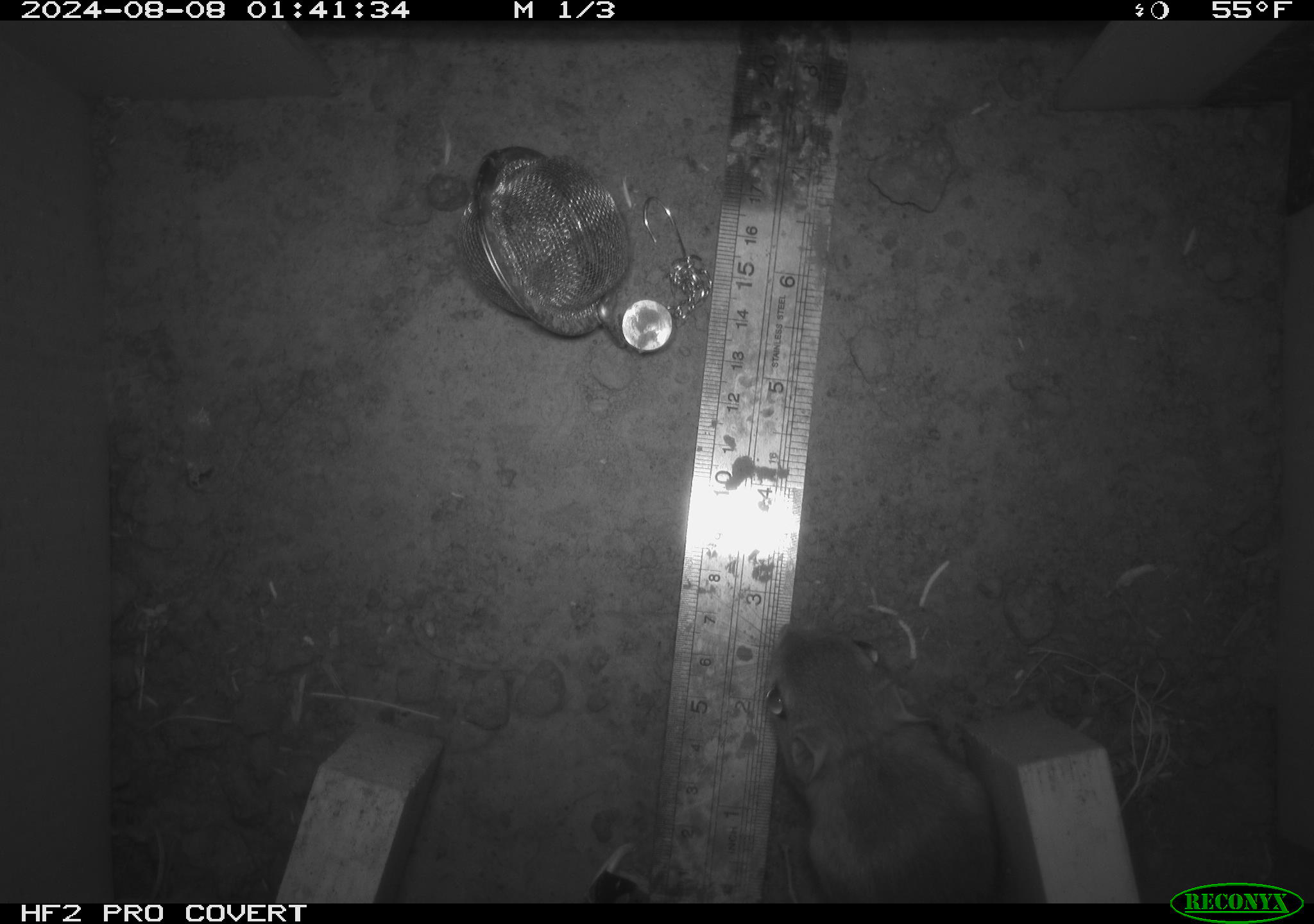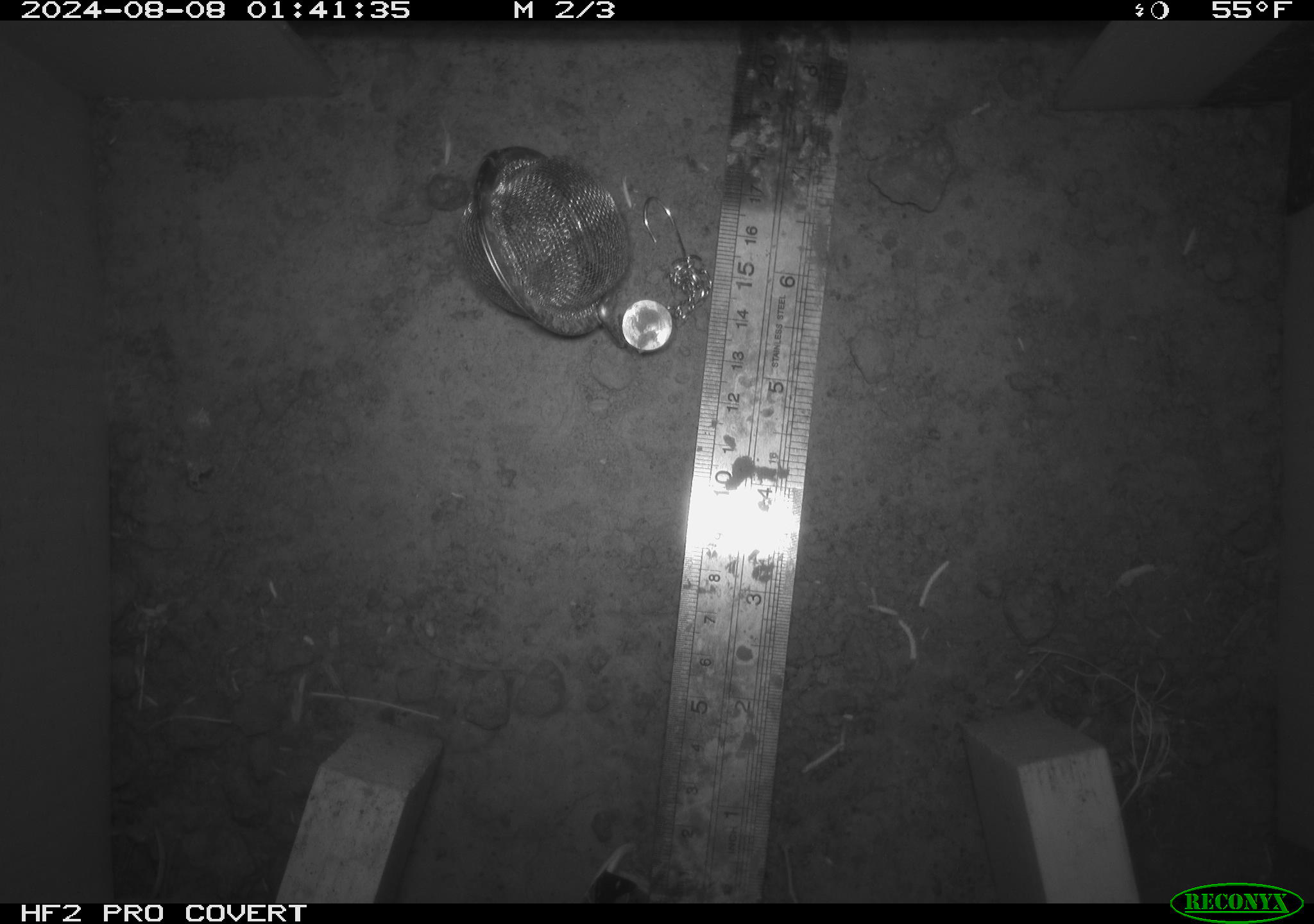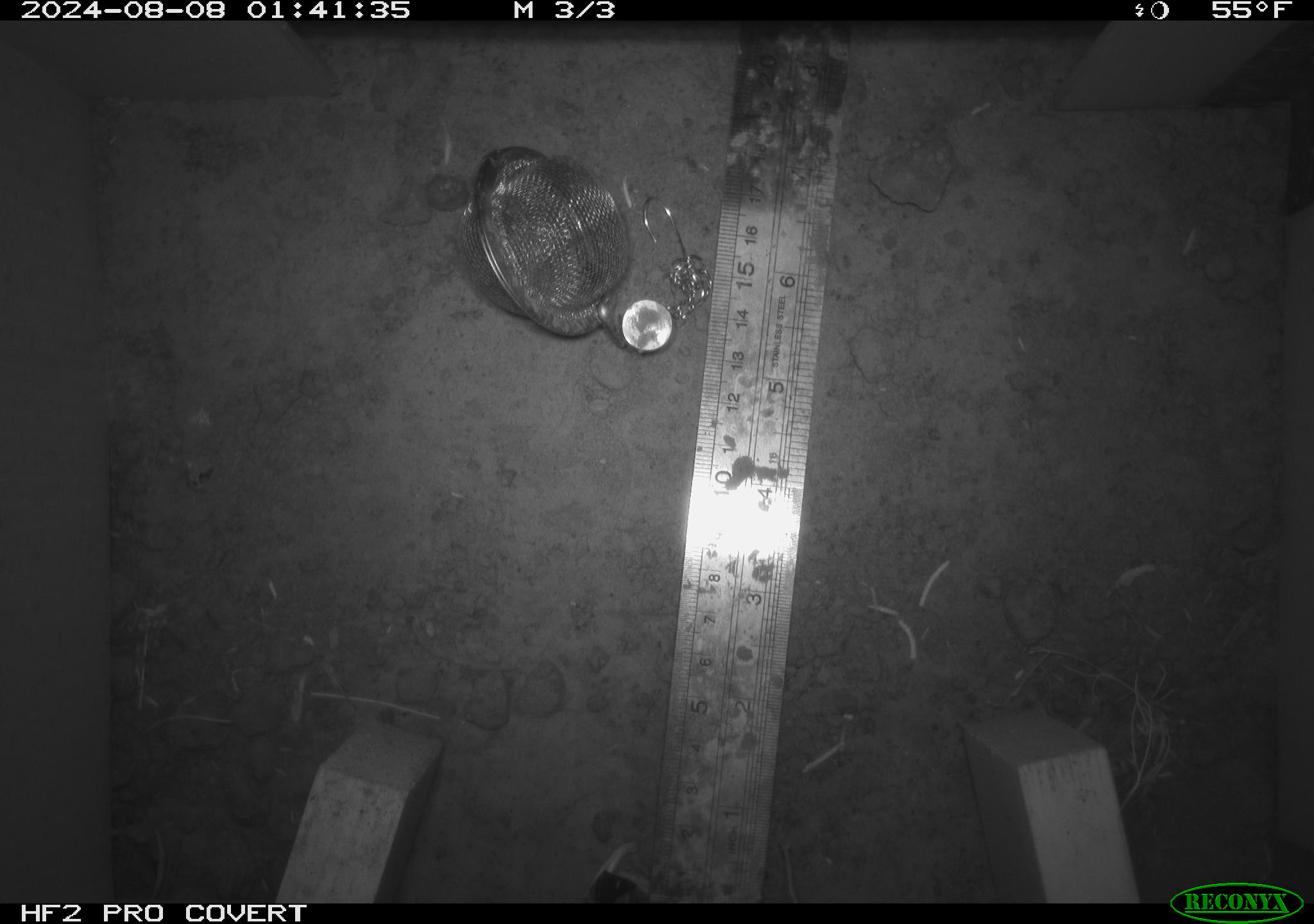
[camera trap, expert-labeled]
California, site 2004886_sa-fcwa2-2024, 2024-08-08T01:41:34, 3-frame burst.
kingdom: Animalia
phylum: Chordata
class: Mammalia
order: Rodentia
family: Heteromyidae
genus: Dipodomys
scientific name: Dipodomys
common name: kangaroo rats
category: dipodomys species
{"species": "dipodomys species (kangaroo rats) (Dipodomys)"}